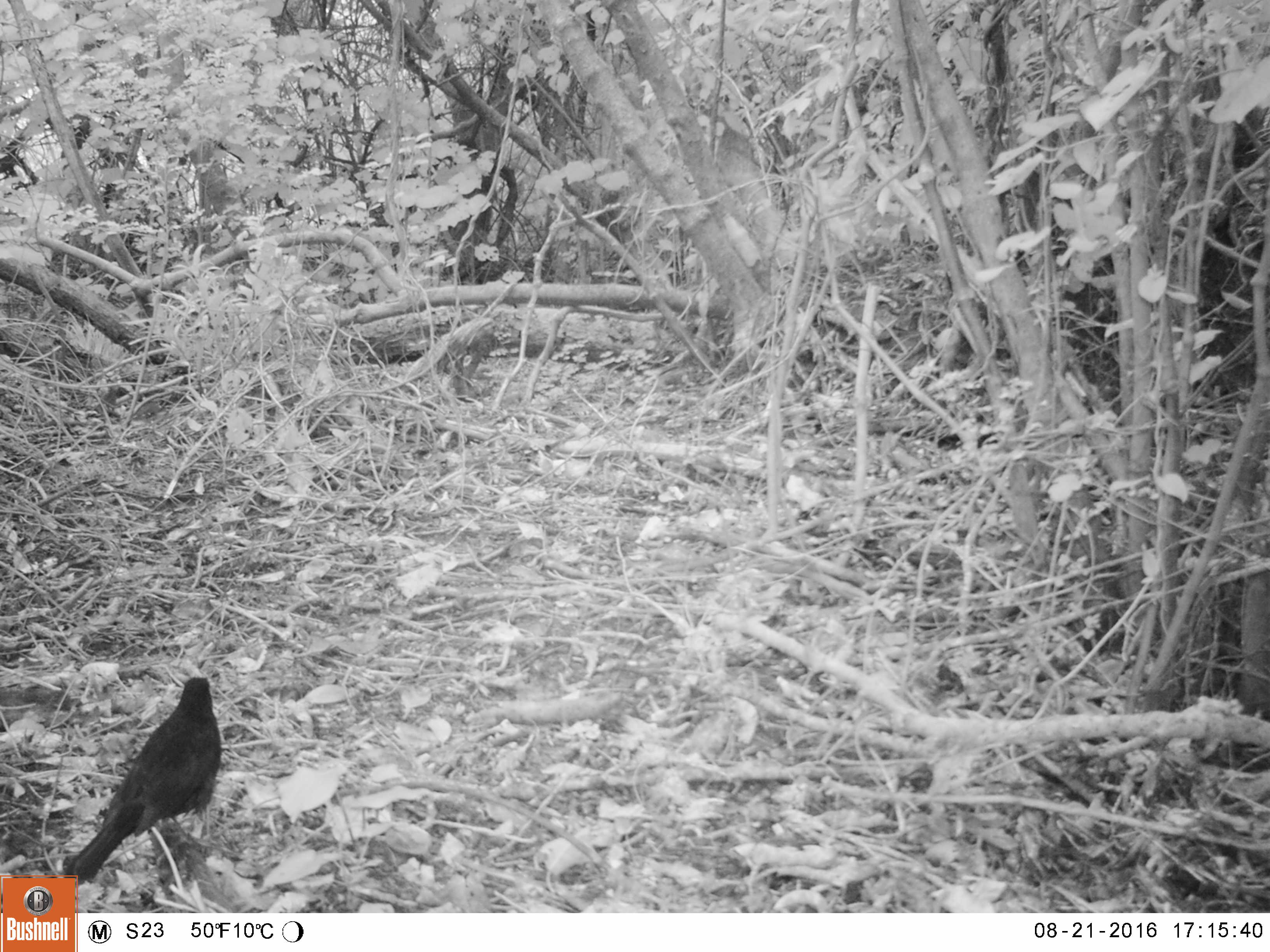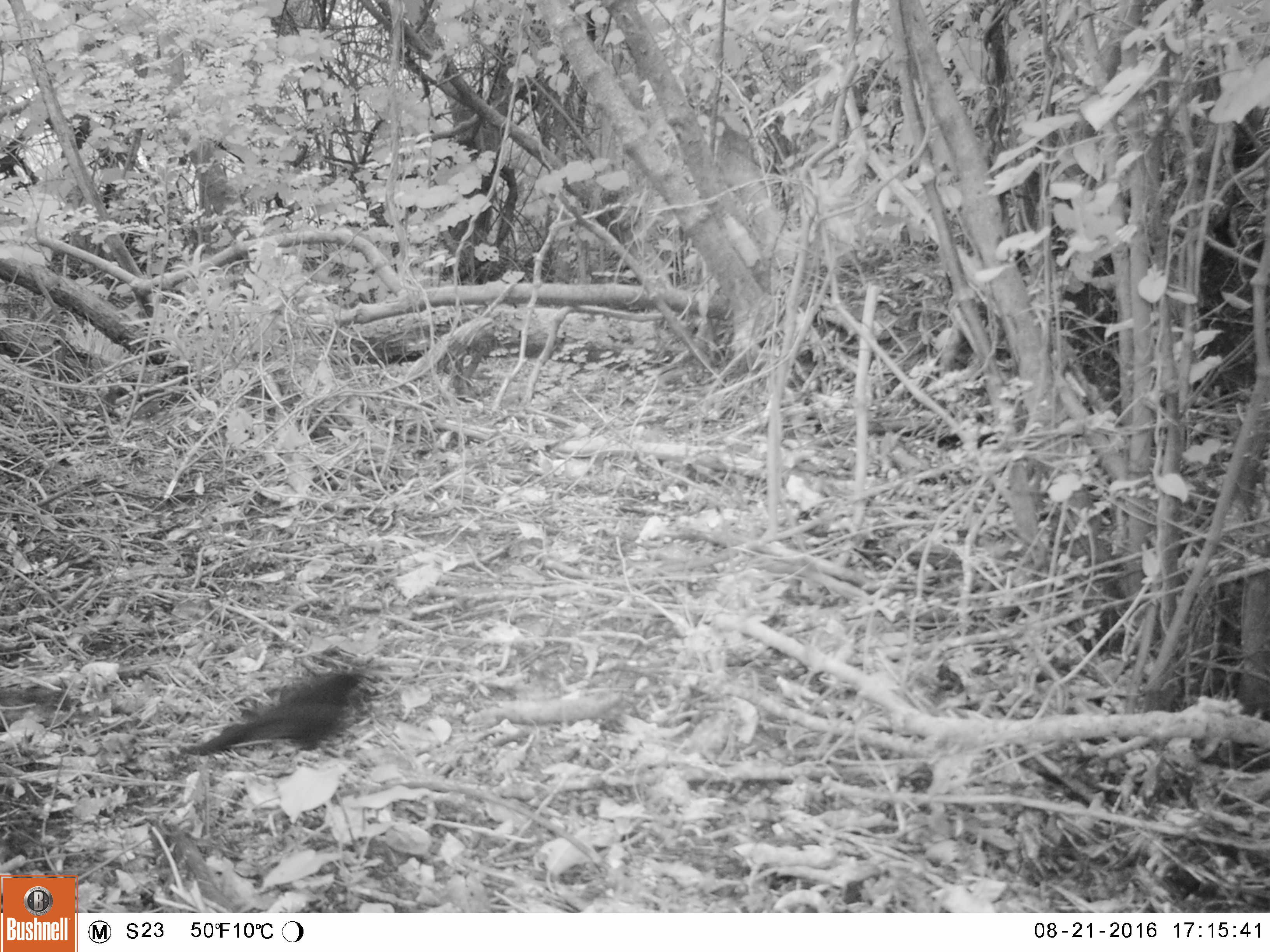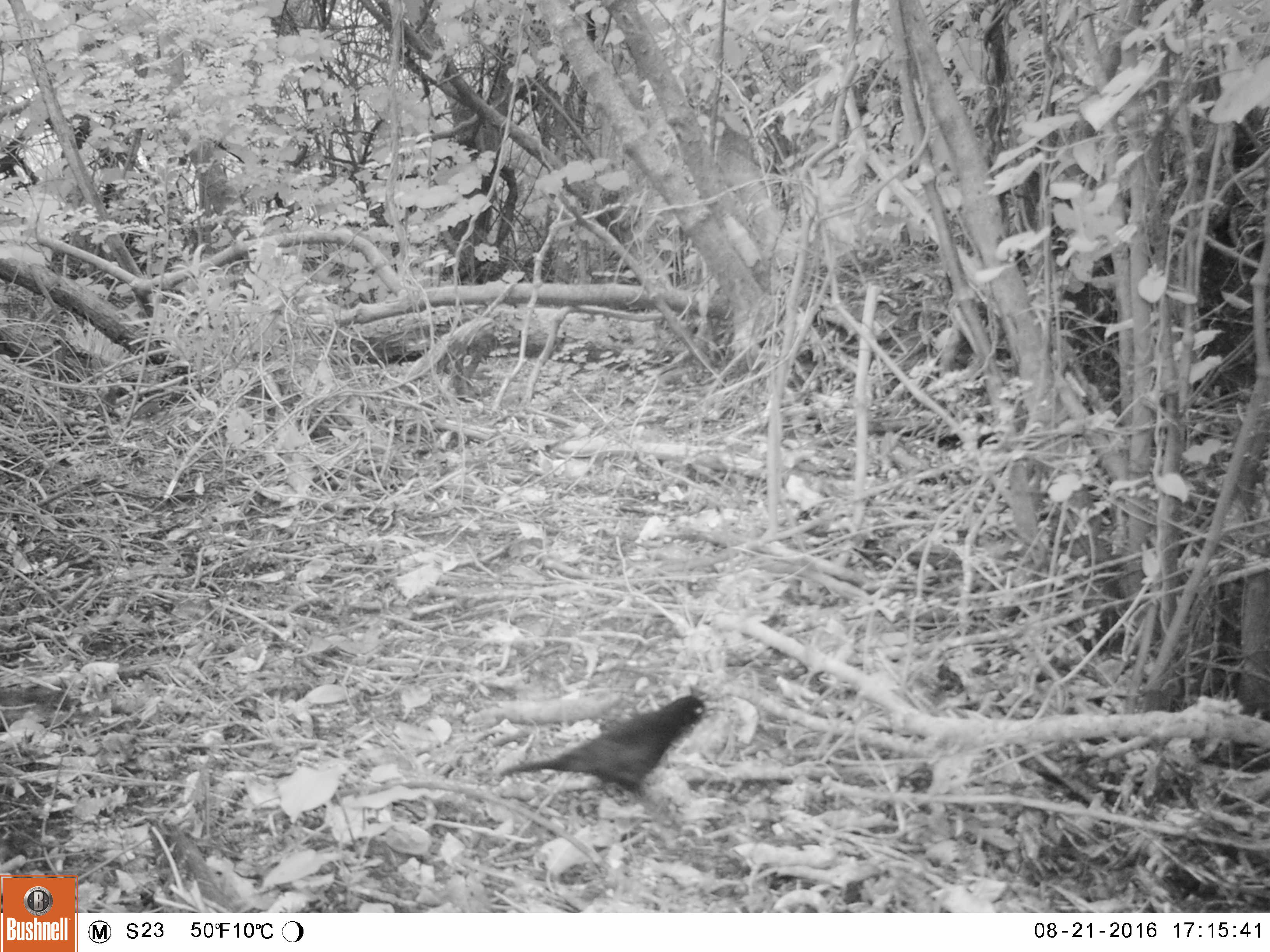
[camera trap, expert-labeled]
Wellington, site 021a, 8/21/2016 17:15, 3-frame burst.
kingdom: Animalia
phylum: Chordata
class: Aves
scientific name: Aves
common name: bird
Bird (Aves).